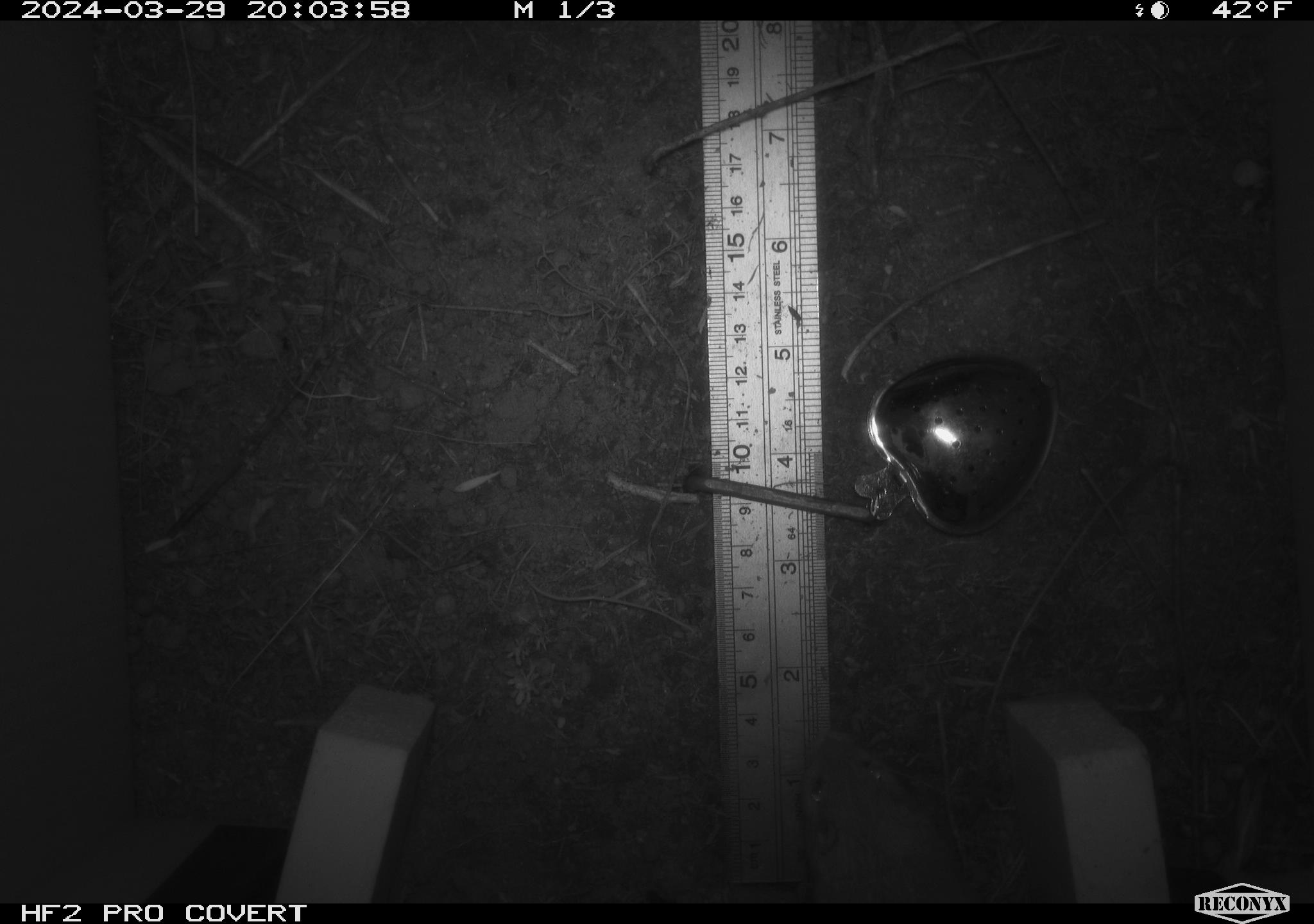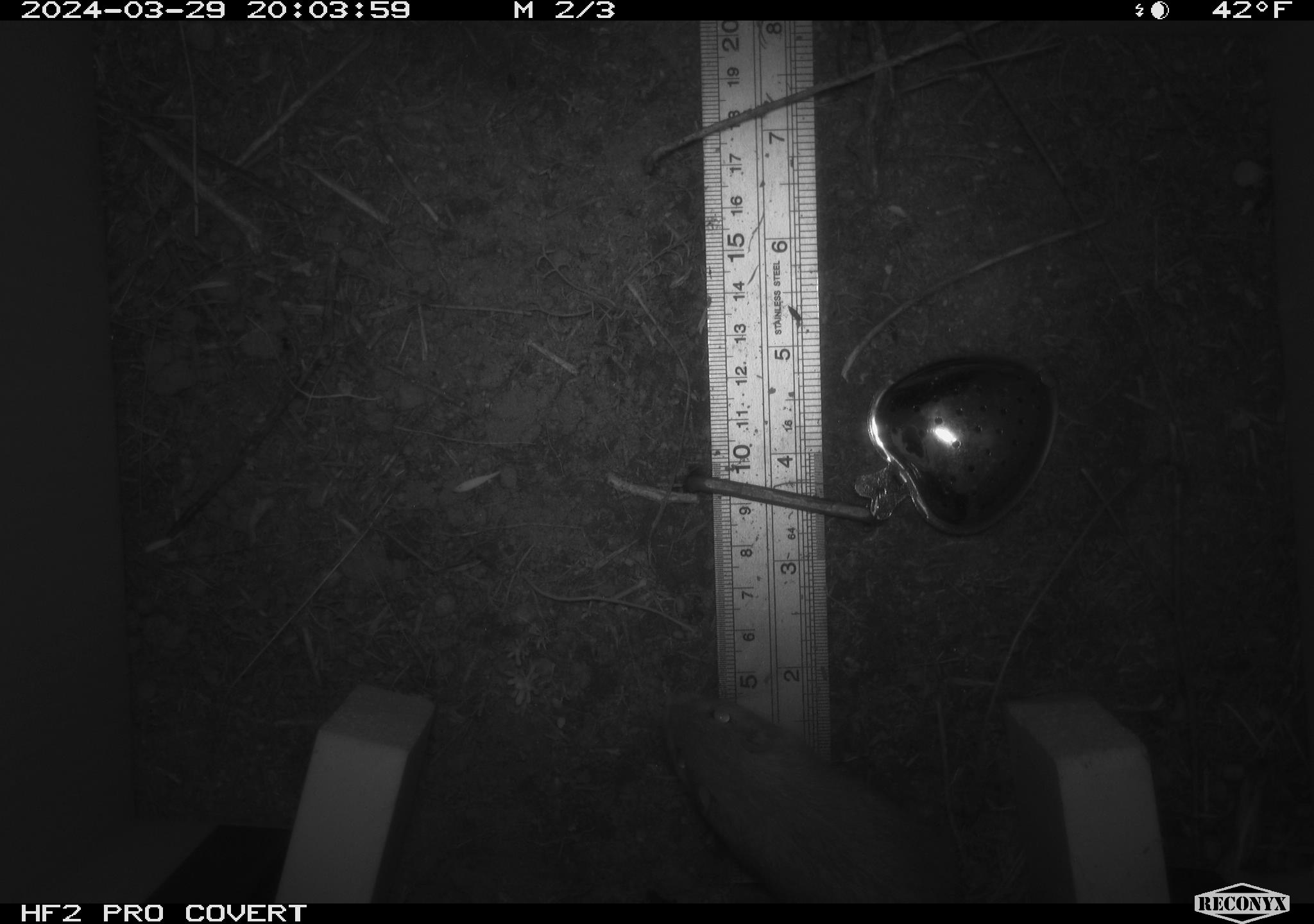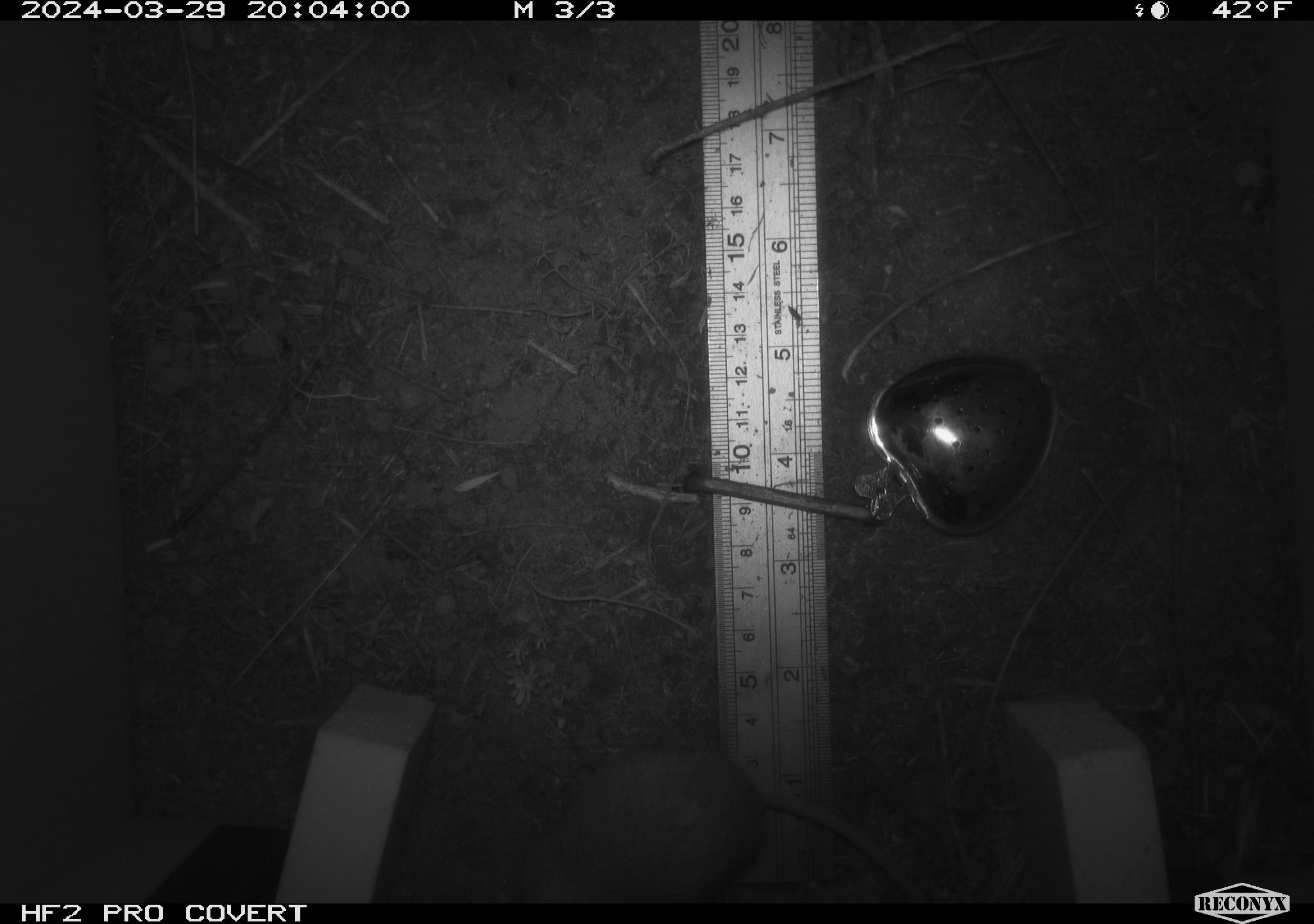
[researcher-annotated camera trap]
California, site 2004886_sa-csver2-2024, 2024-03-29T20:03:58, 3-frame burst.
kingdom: Animalia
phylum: Chordata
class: Mammalia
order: Rodentia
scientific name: Rodentia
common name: rodent